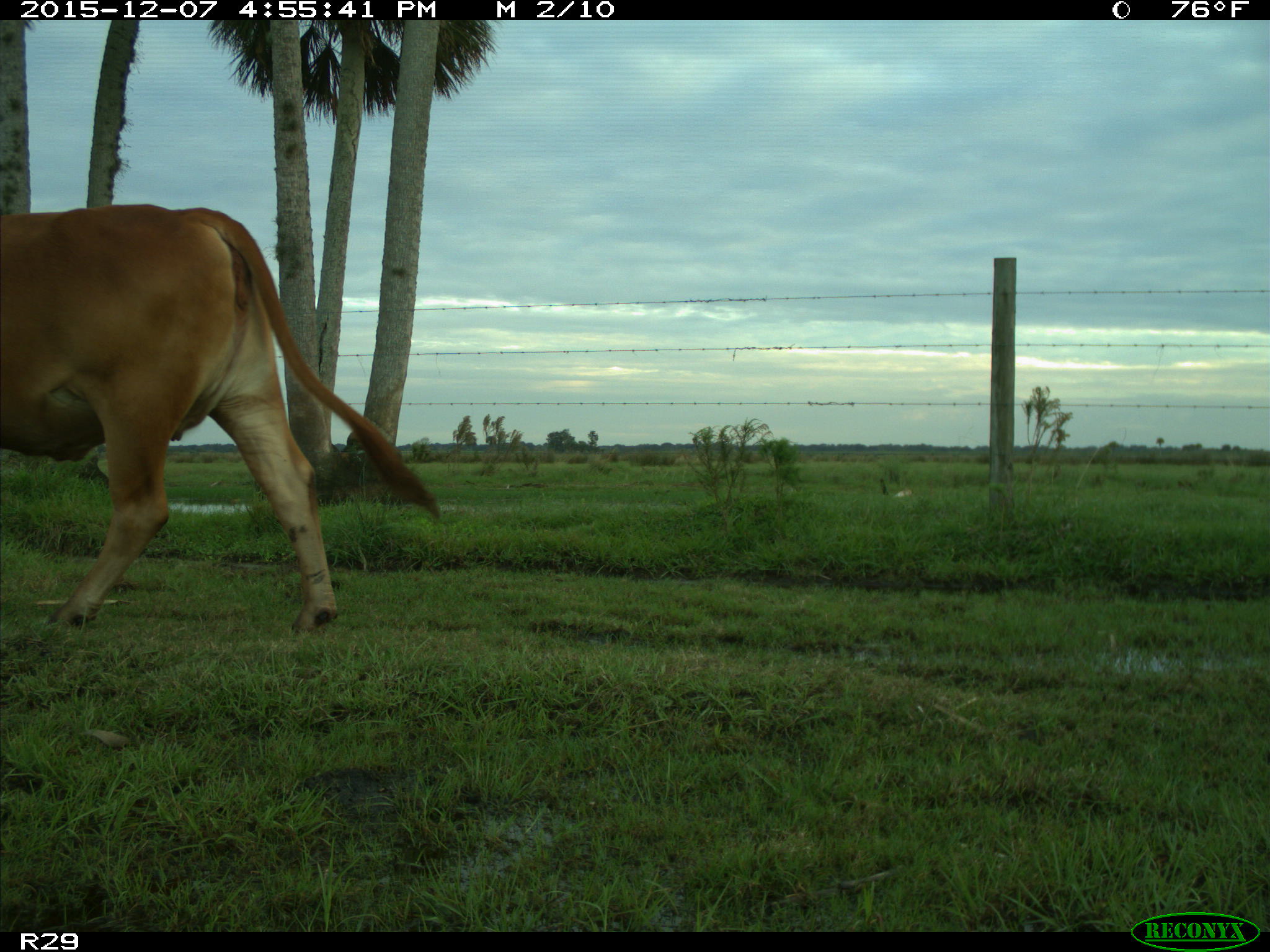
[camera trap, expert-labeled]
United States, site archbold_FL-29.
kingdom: Animalia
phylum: Chordata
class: Mammalia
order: Artiodactyla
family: Bovidae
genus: Bos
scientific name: Bos taurus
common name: domestic cow